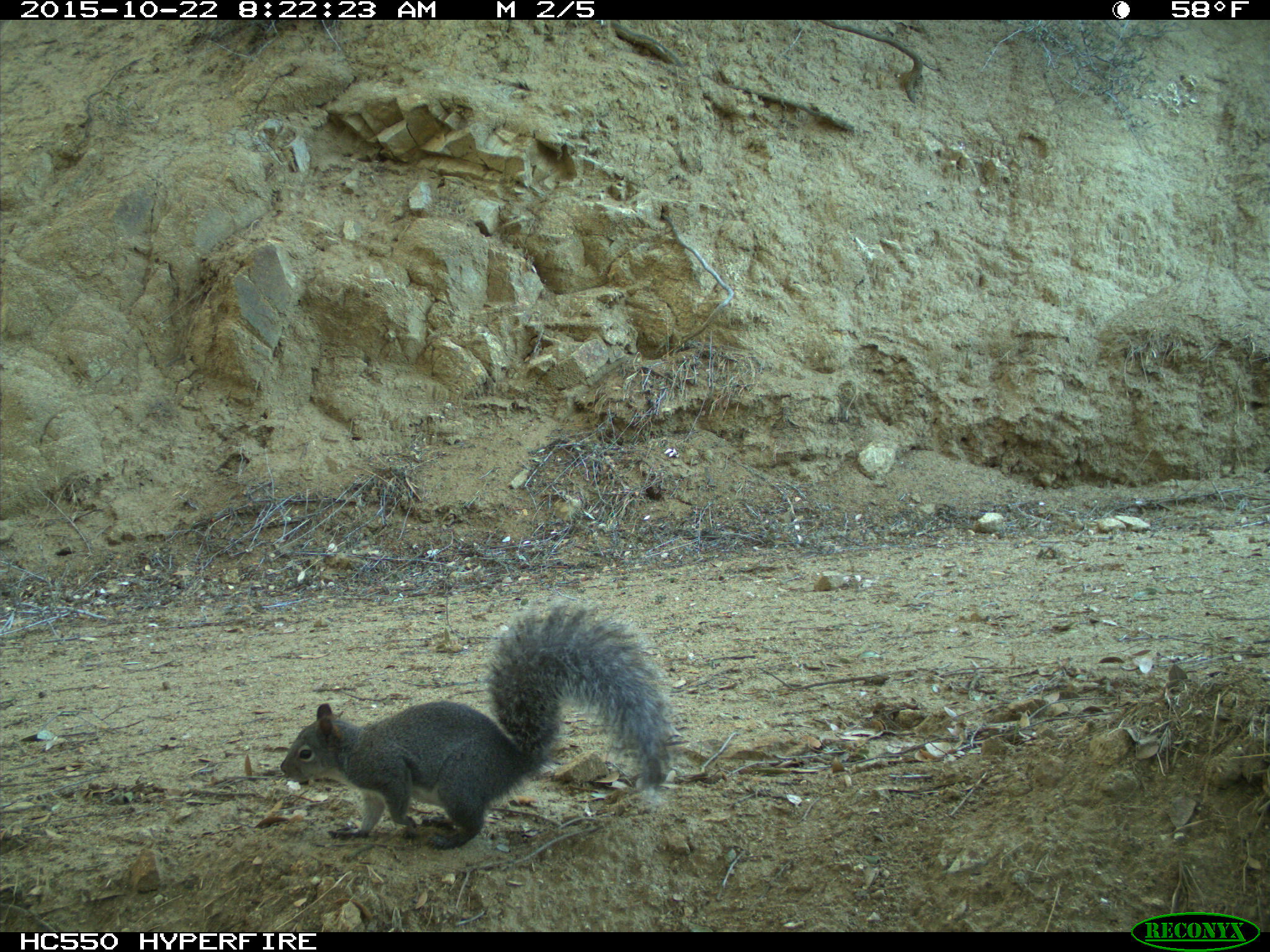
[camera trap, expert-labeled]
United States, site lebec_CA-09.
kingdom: Animalia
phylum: Chordata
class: Mammalia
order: Rodentia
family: Sciuridae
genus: Sciurus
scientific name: Sciurus carolinensis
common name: eastern gray squirrel